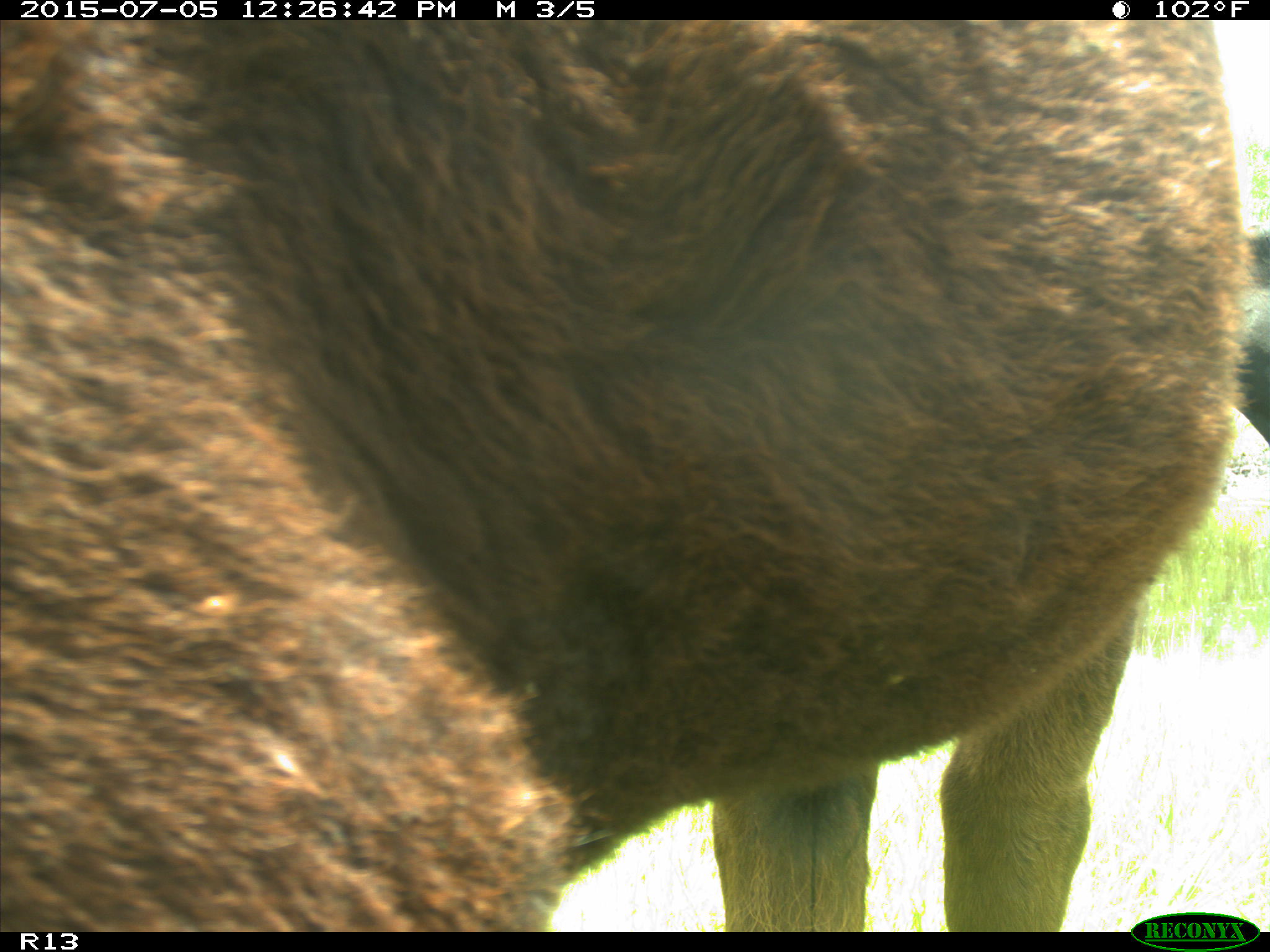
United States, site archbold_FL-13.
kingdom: Animalia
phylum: Chordata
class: Mammalia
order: Artiodactyla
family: Bovidae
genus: Bos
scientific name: Bos taurus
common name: domestic cow